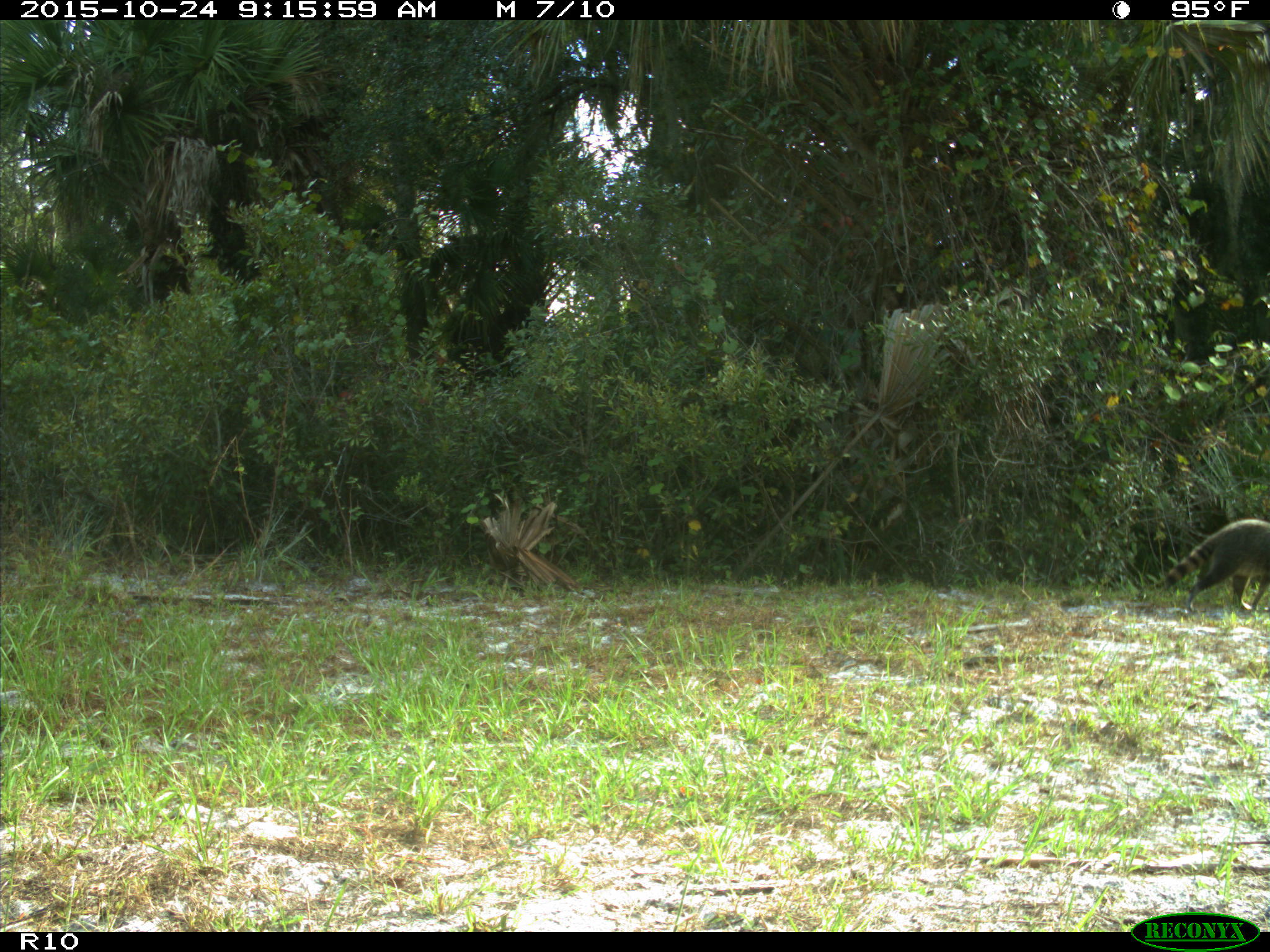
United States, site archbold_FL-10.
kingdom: Animalia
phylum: Chordata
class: Mammalia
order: Carnivora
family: Procyonidae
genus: Procyon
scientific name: Procyon lotor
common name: common raccoon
Procyon lotor (common raccoon).